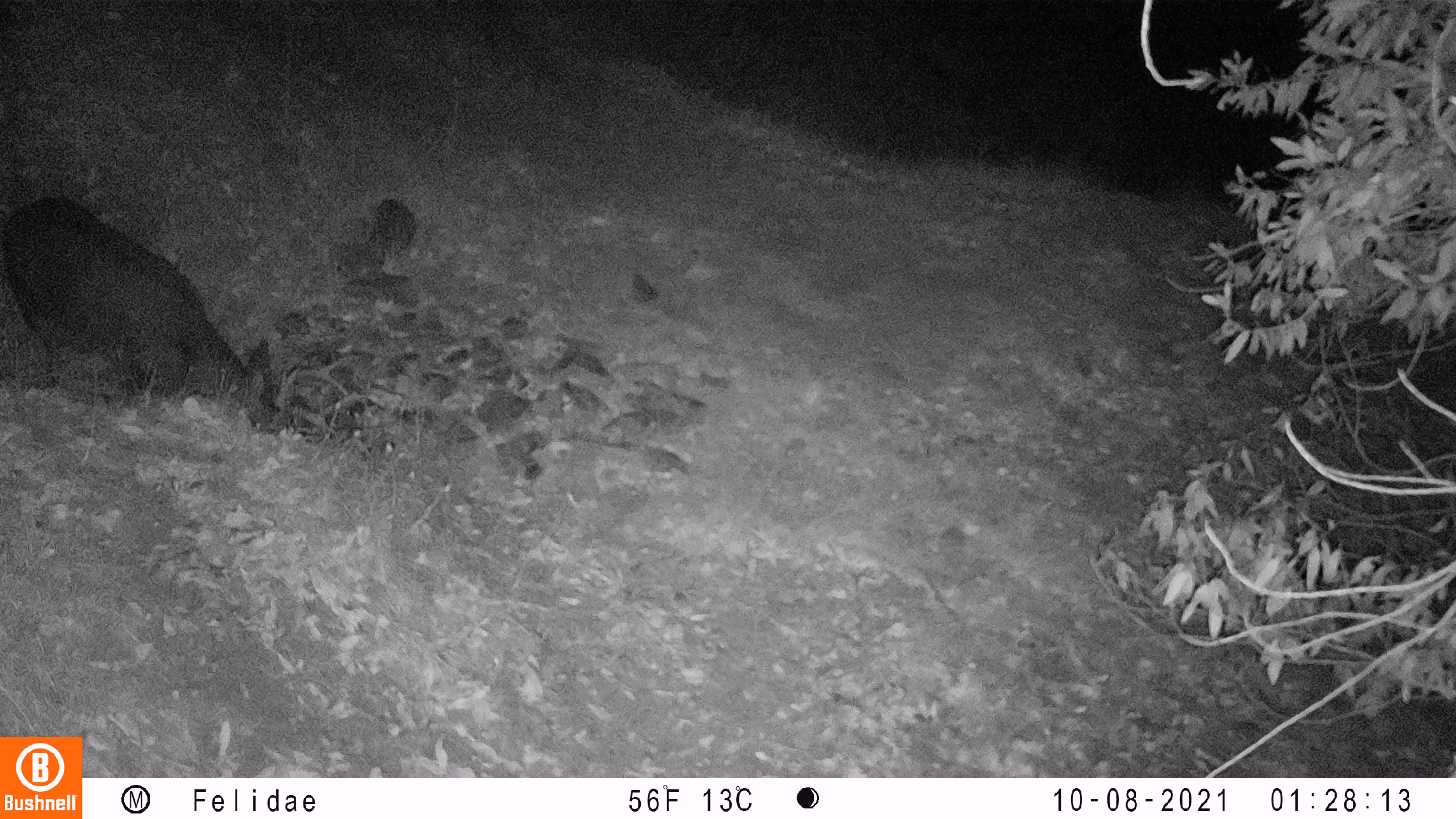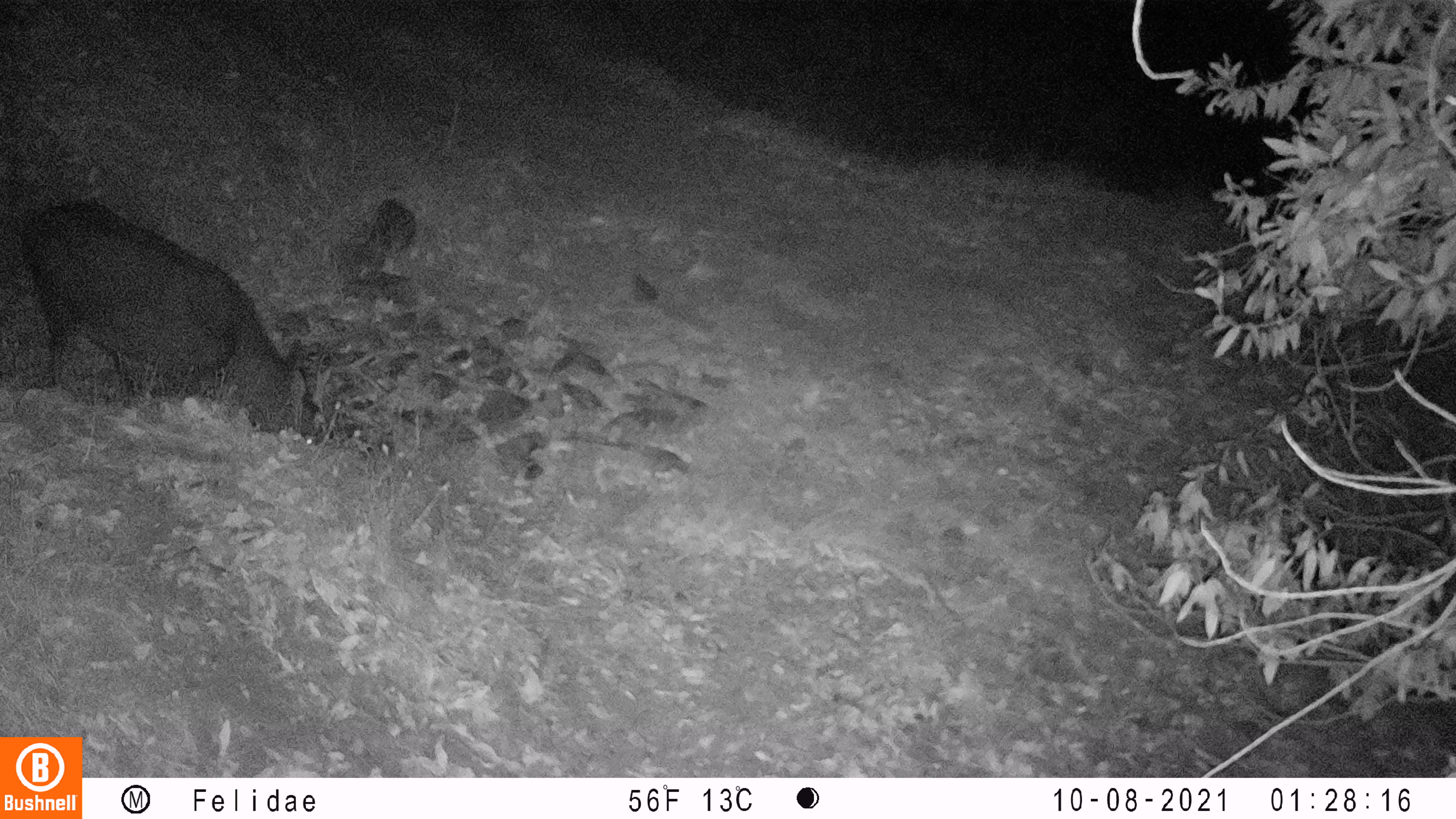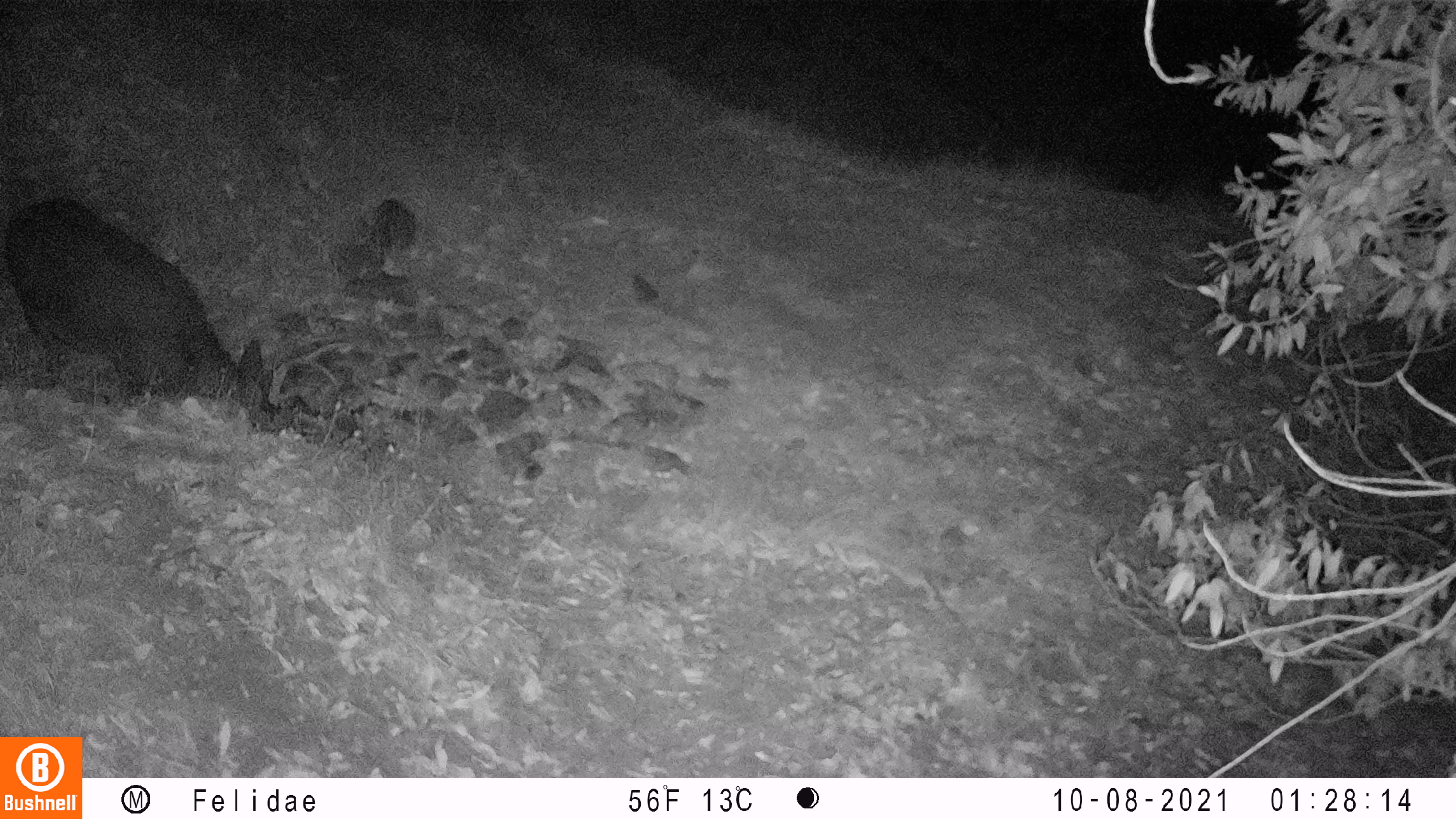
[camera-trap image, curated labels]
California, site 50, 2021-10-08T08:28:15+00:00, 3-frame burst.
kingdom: Animalia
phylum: Chordata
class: Mammalia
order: Artiodactyla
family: Cervidae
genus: Odocoileus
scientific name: Odocoileus hemionus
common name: mule deer